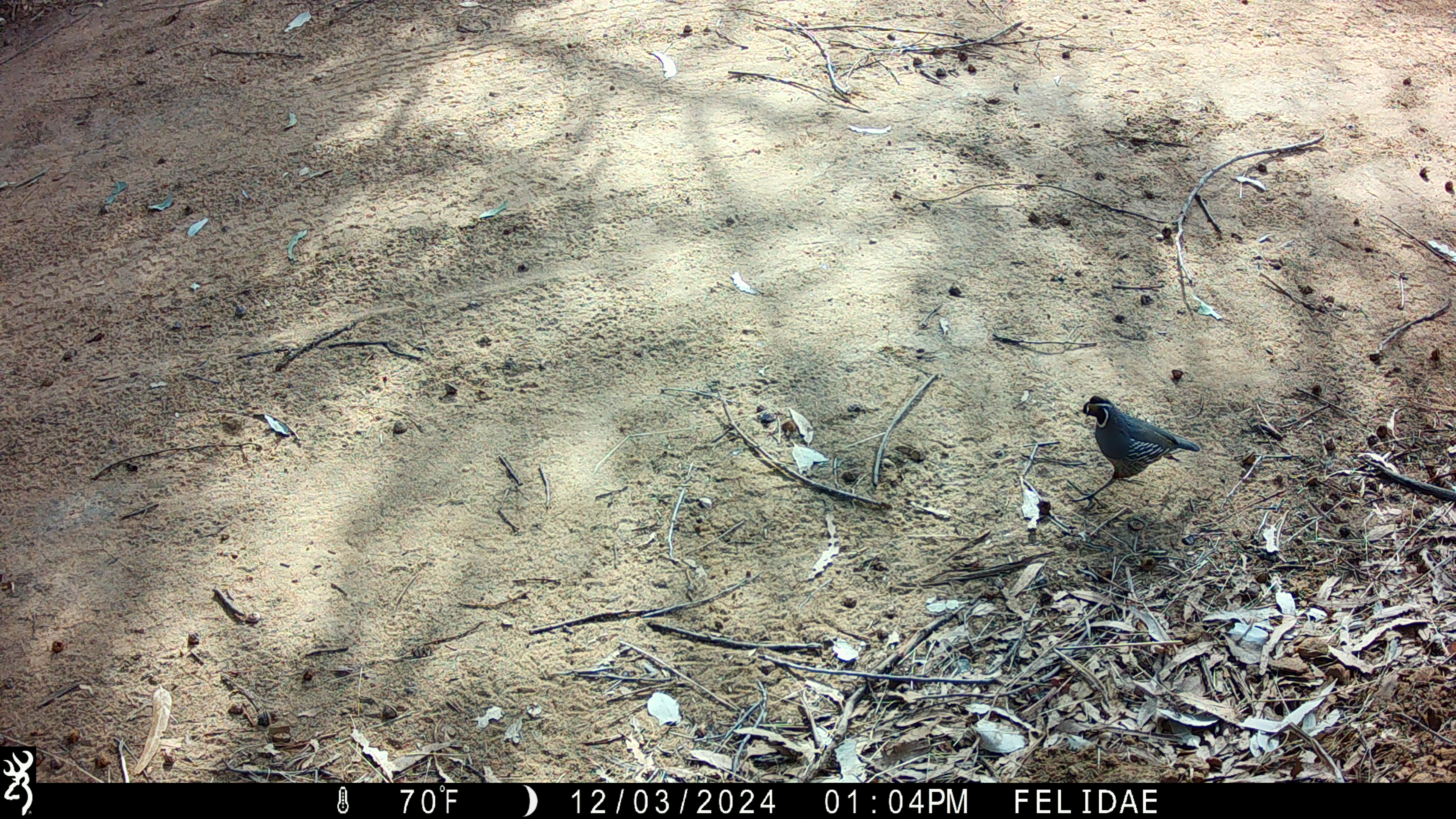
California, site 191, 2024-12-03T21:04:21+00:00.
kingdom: Animalia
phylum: Chordata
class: Aves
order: Galliformes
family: Odontophoridae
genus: Callipepla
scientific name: Callipepla californica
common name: california quail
California quail (Callipepla californica).